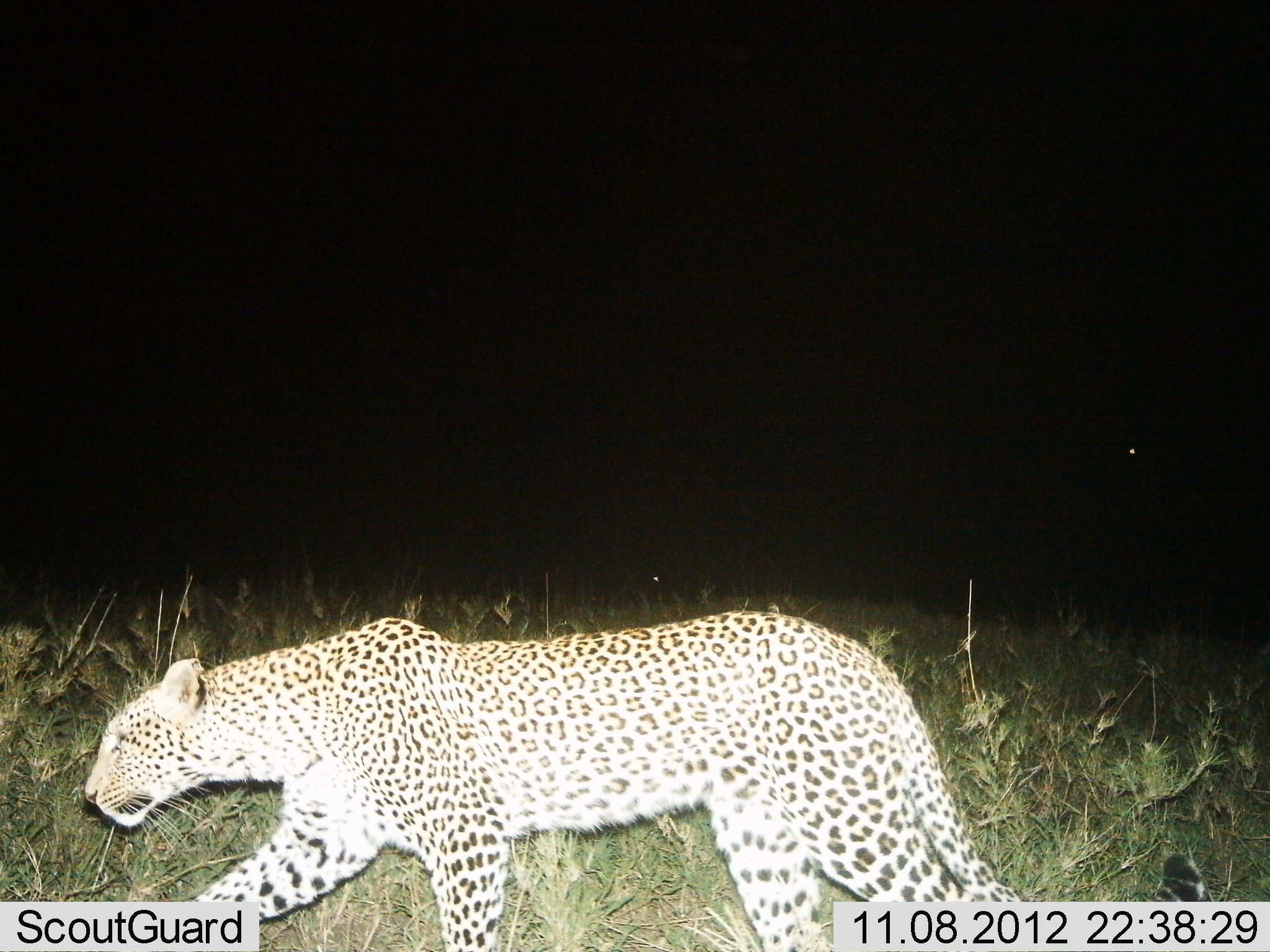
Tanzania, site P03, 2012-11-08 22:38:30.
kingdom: Animalia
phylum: Chordata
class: Mammalia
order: Carnivora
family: Felidae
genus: Panthera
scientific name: Panthera pardus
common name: leopard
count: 1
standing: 0%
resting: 0%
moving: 100%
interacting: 0%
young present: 0%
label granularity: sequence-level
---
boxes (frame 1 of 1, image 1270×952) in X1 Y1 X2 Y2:
animal: 82 609 1206 952